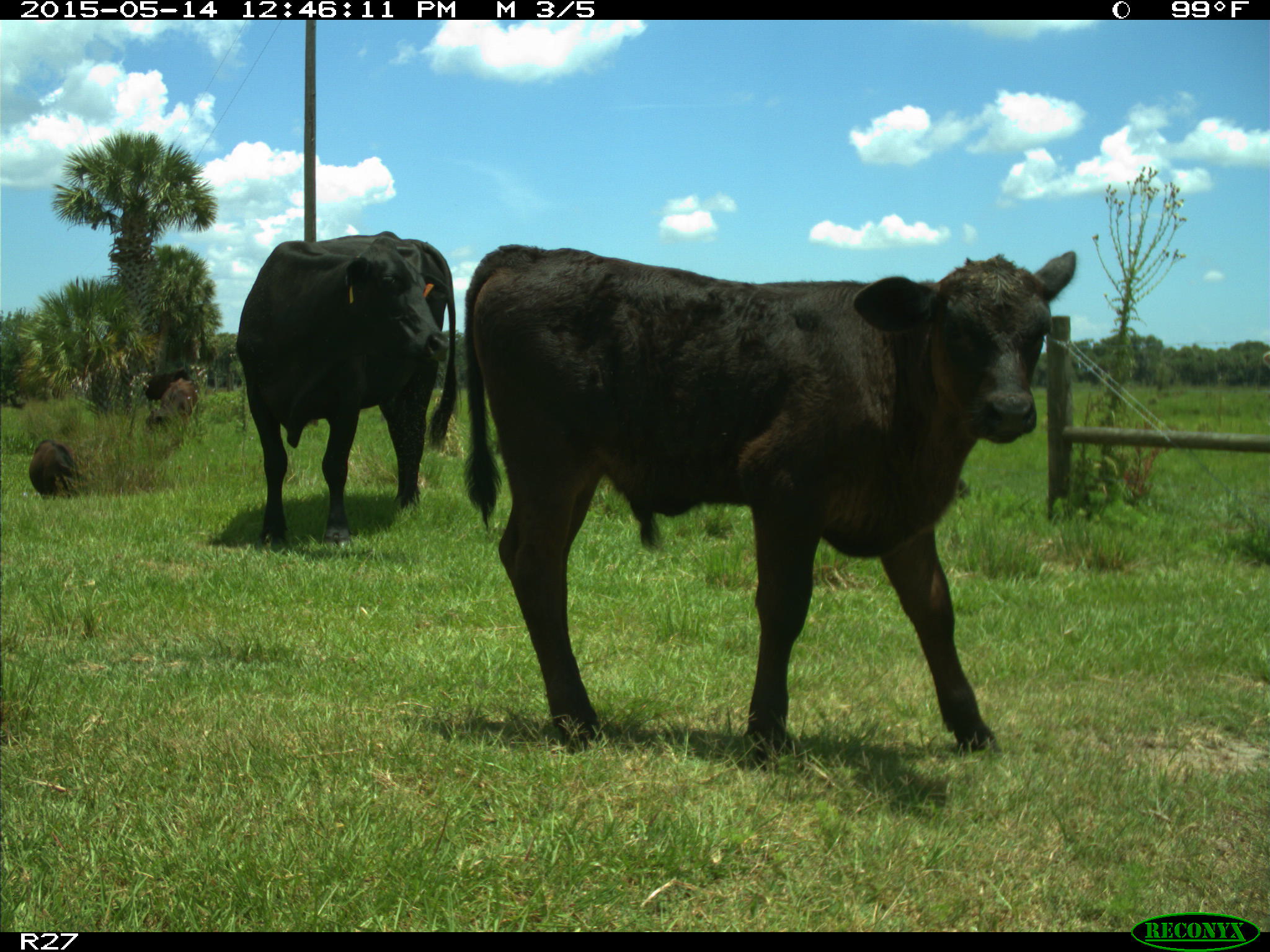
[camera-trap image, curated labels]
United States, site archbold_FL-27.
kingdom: Animalia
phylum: Chordata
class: Mammalia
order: Artiodactyla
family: Bovidae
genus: Bos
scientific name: Bos taurus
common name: domestic cow